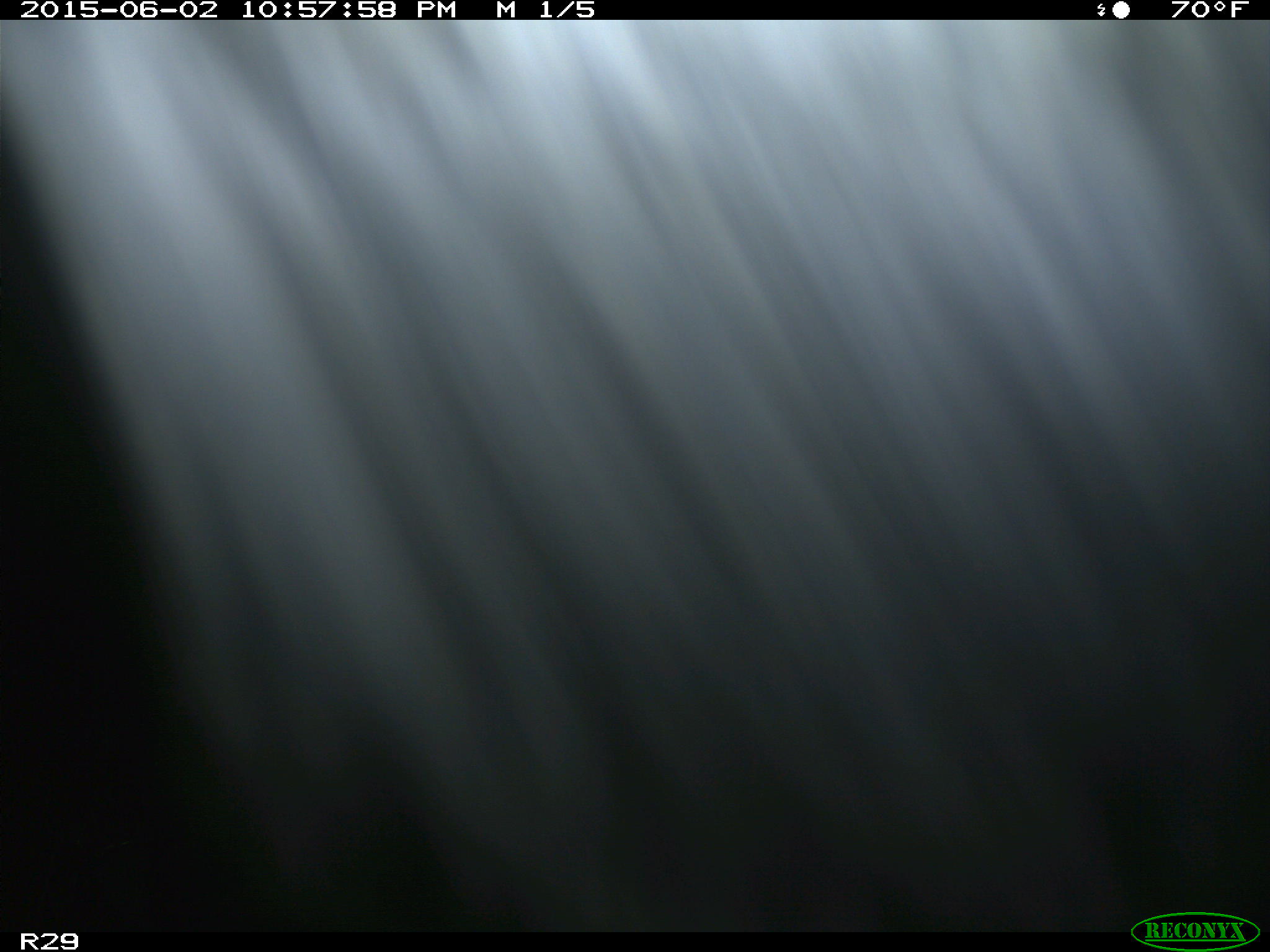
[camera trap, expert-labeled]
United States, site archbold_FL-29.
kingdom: Animalia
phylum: Chordata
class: Mammalia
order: Artiodactyla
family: Bovidae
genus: Bos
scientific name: Bos taurus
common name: domestic cow